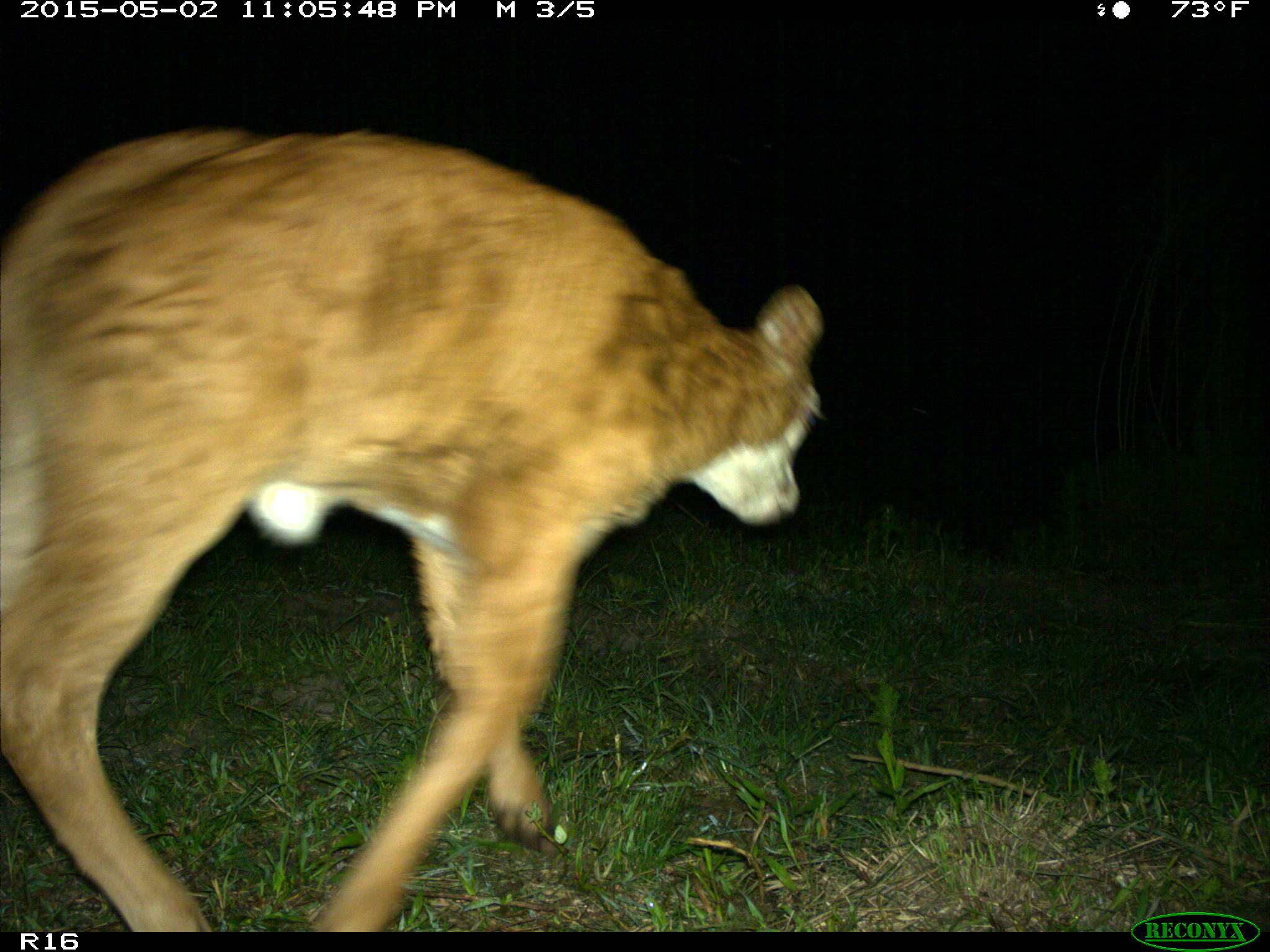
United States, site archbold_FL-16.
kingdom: Animalia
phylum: Chordata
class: Mammalia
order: Artiodactyla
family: Bovidae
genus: Bos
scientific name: Bos taurus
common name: domestic cow